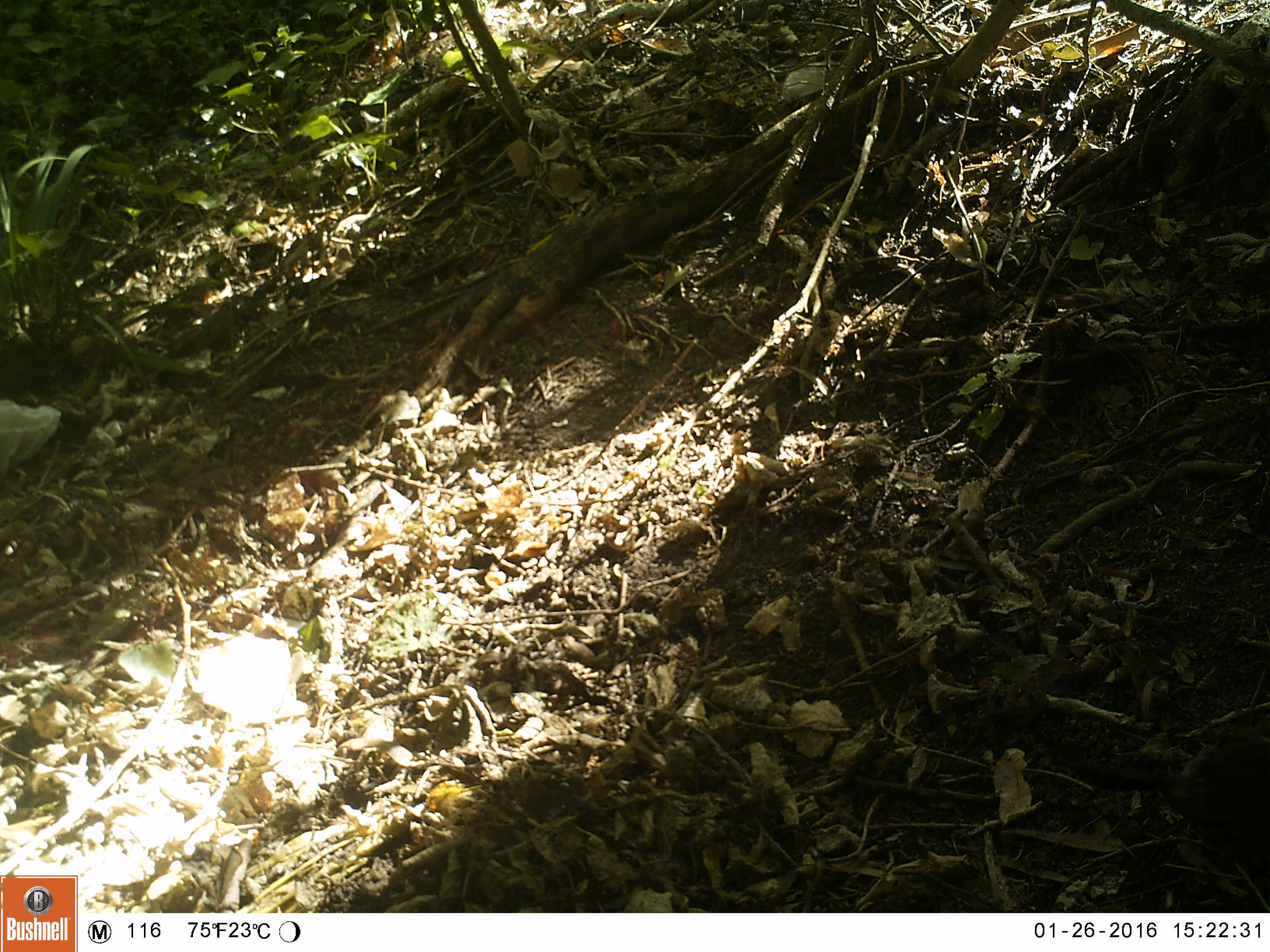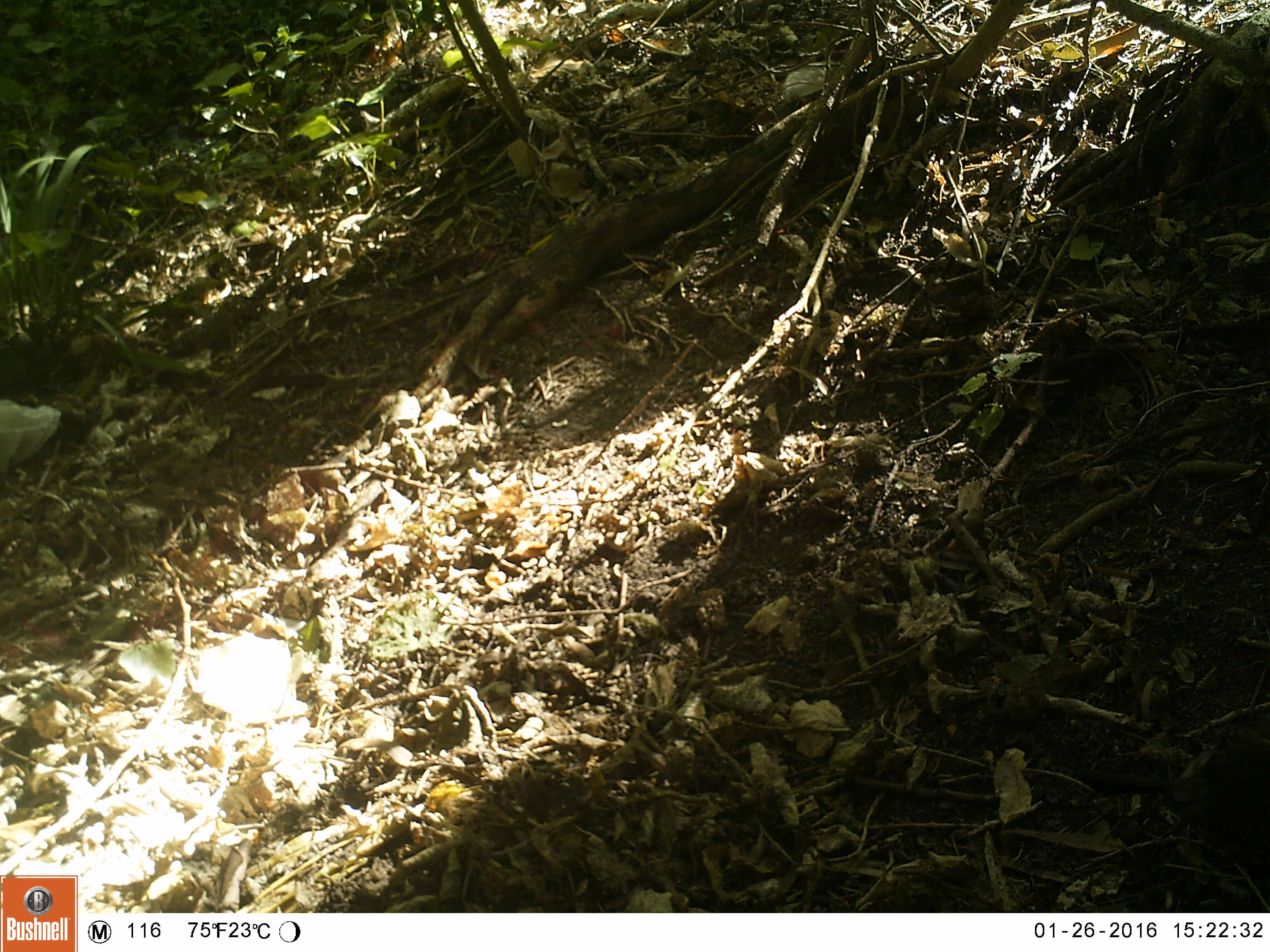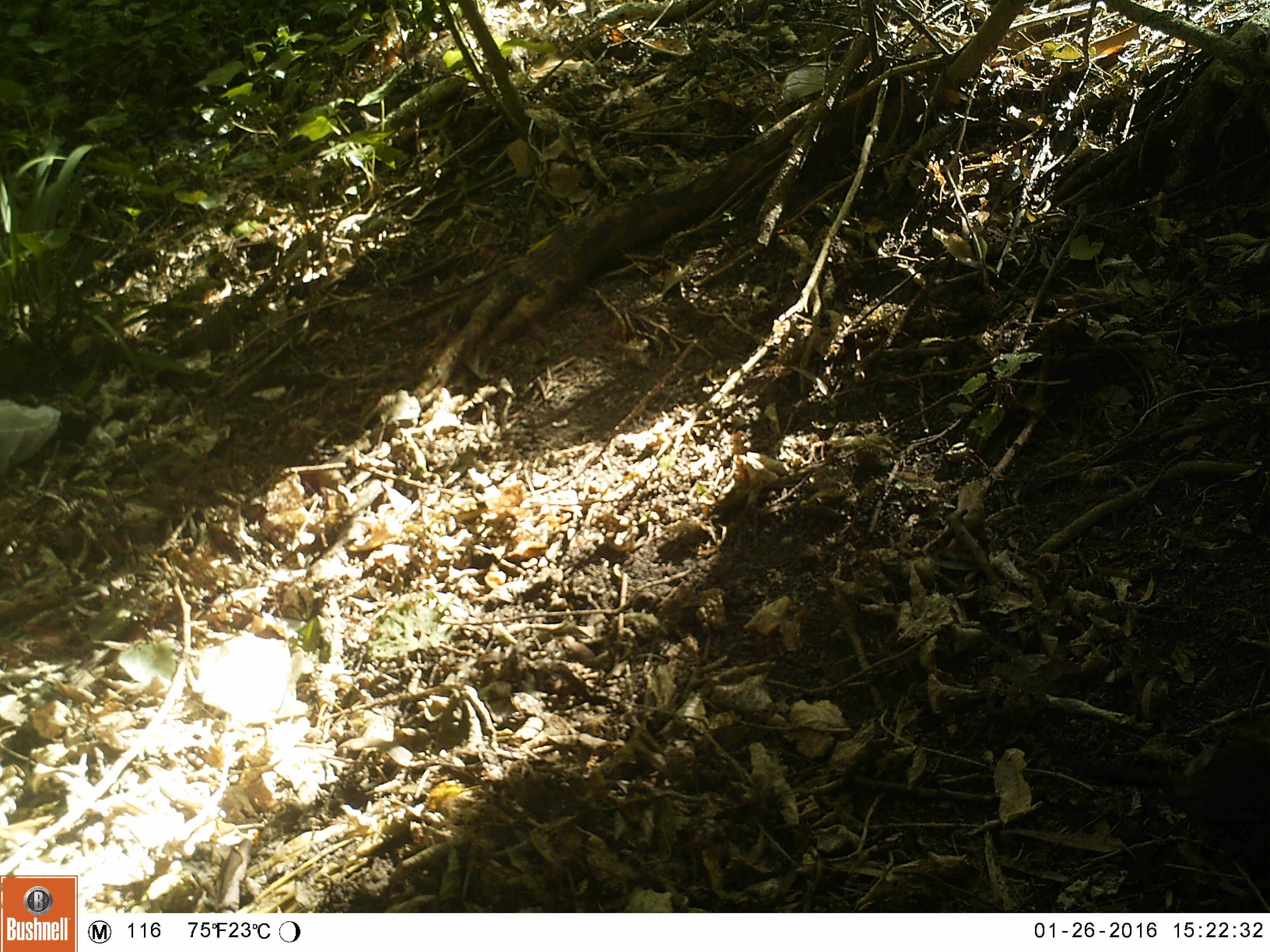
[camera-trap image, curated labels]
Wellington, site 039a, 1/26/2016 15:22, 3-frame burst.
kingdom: Animalia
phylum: Chordata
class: Aves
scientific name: Aves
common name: bird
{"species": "bird (Aves)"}